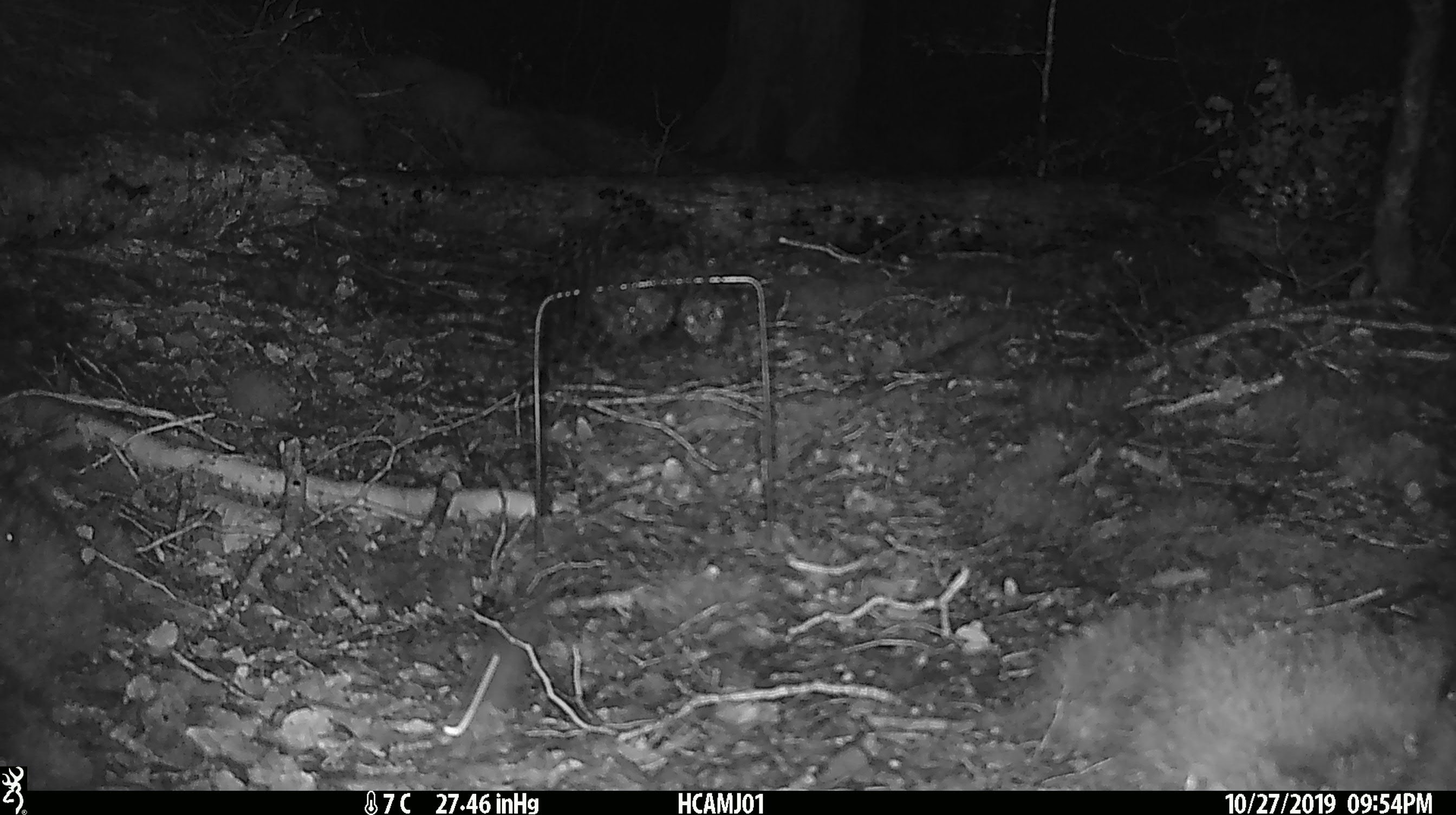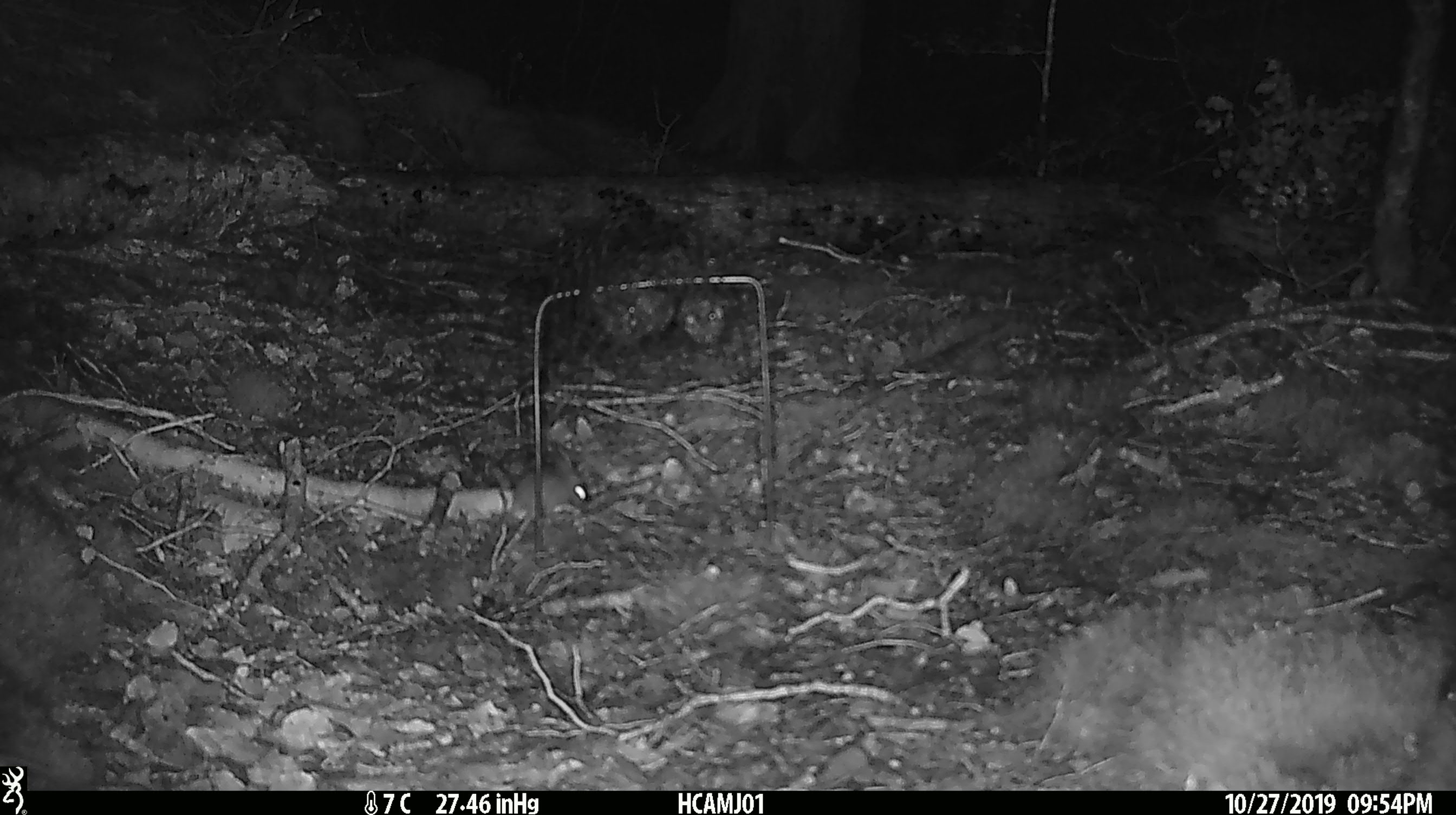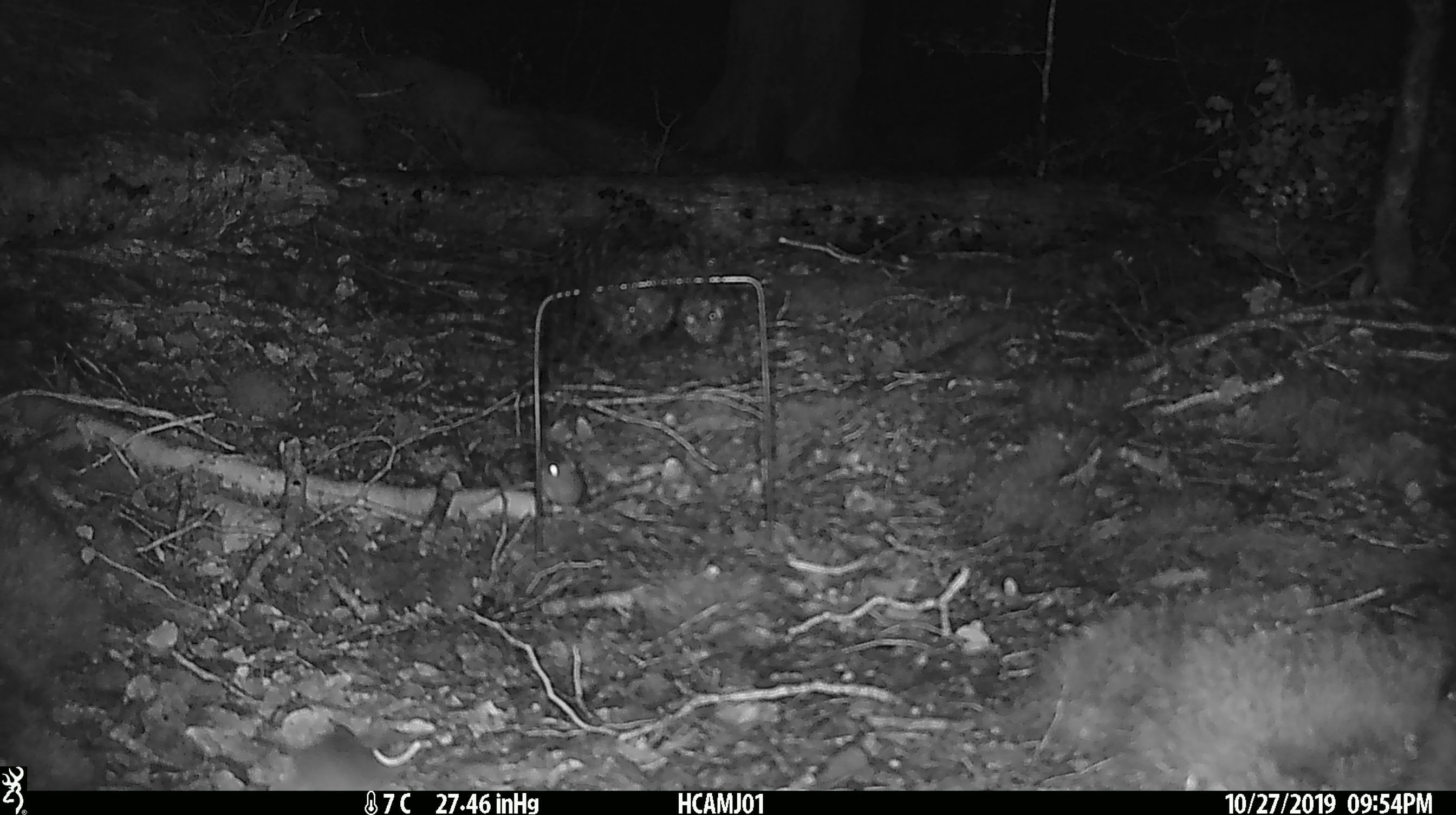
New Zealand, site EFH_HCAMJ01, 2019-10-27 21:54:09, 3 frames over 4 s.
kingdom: Animalia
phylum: Chordata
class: Mammalia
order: Rodentia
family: Muridae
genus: Mus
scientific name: Mus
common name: mouse